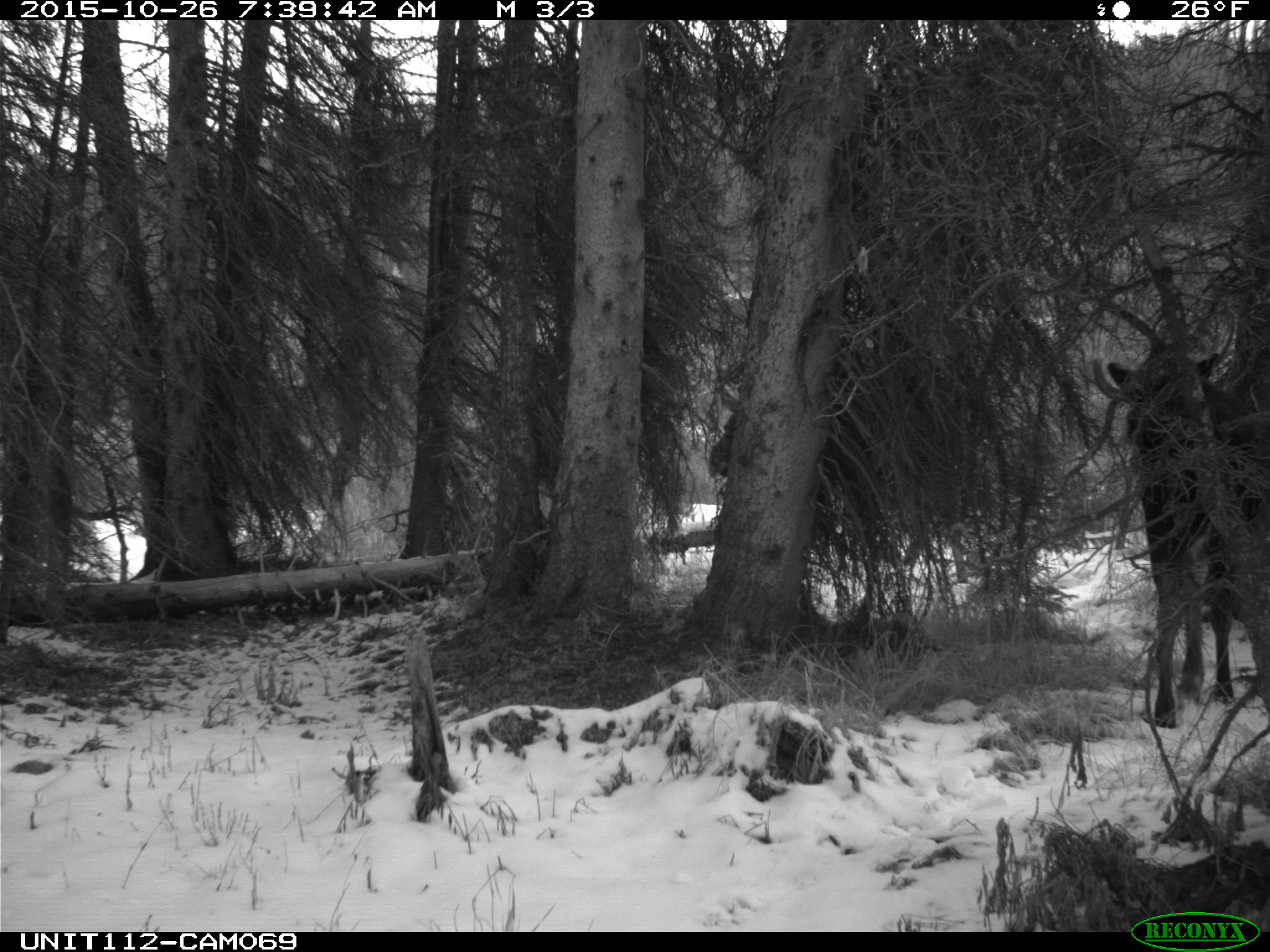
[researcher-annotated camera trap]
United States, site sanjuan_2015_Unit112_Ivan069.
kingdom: Animalia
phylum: Chordata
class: Mammalia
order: Artiodactyla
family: Cervidae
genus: Alces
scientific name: Alces alces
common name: moose